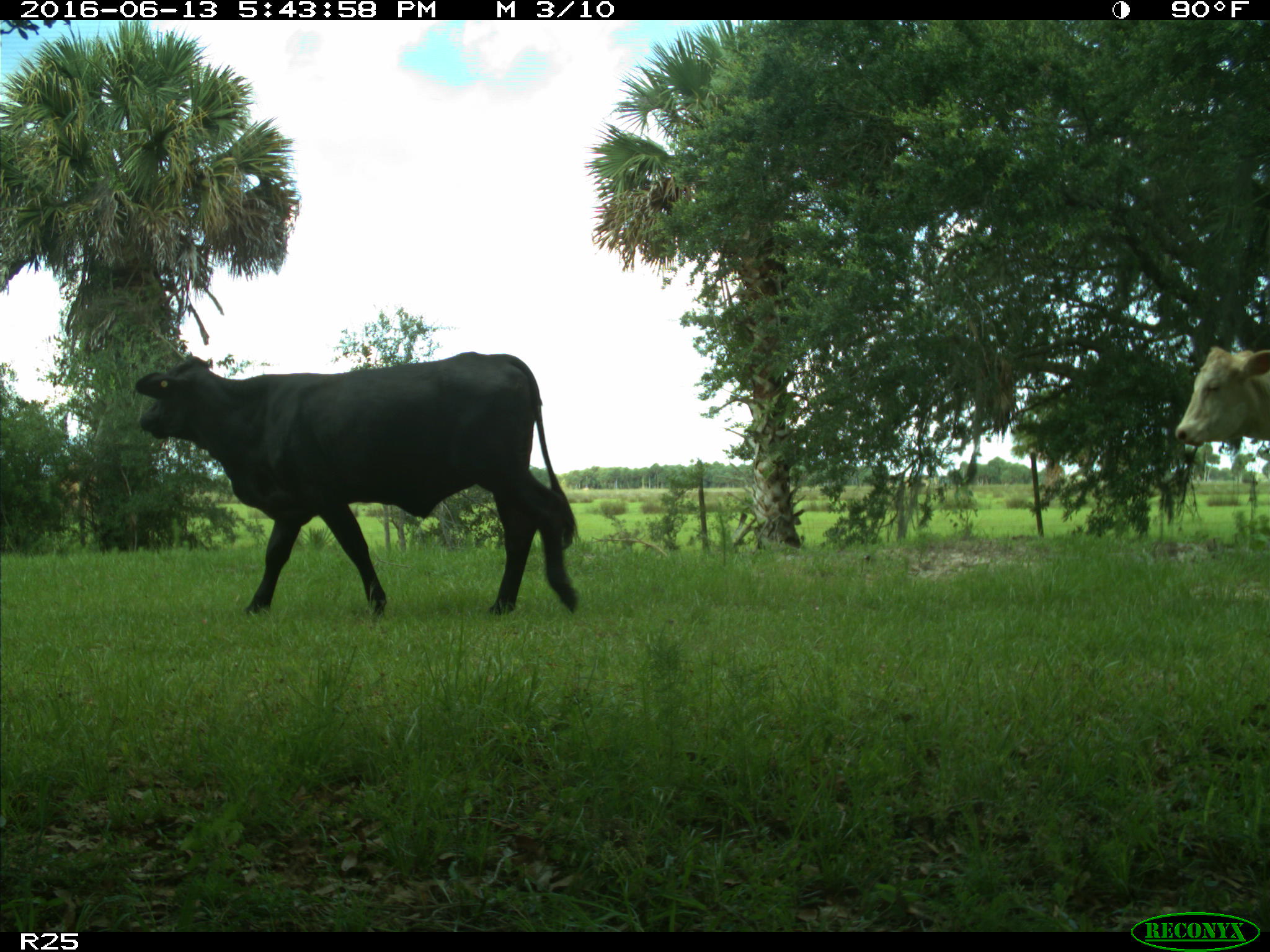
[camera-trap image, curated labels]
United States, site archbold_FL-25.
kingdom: Animalia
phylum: Chordata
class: Mammalia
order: Artiodactyla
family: Bovidae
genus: Bos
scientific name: Bos taurus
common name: domestic cow